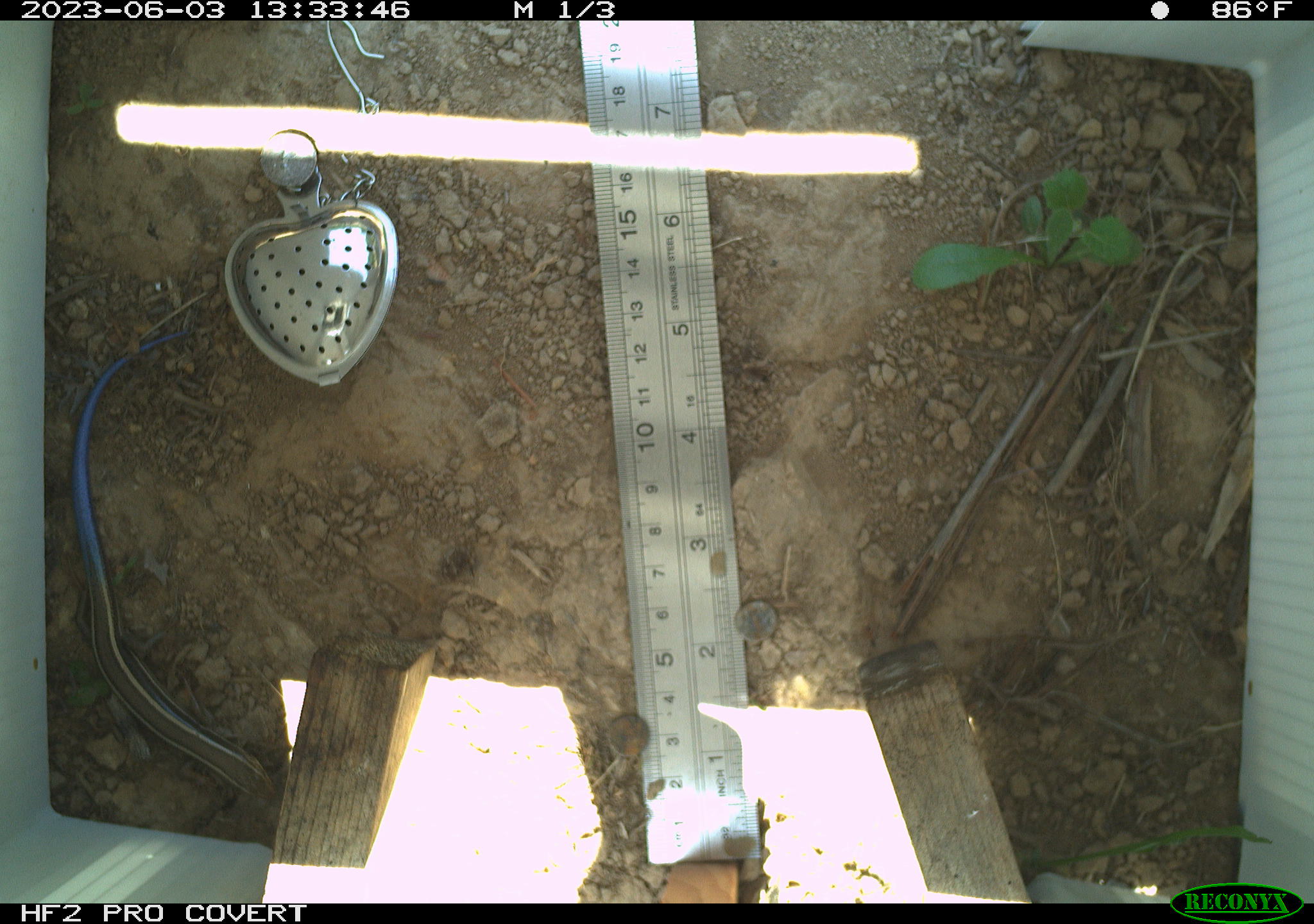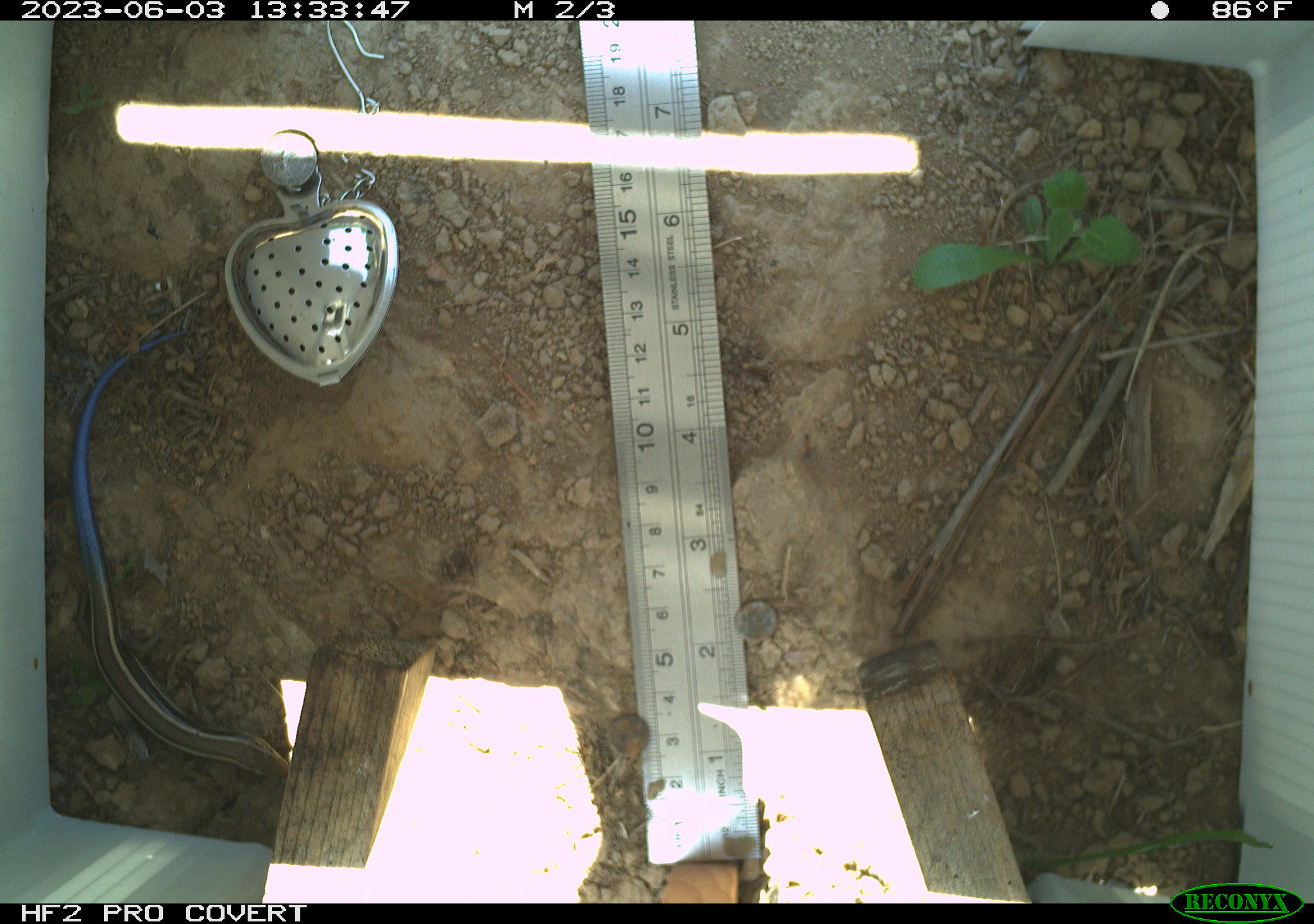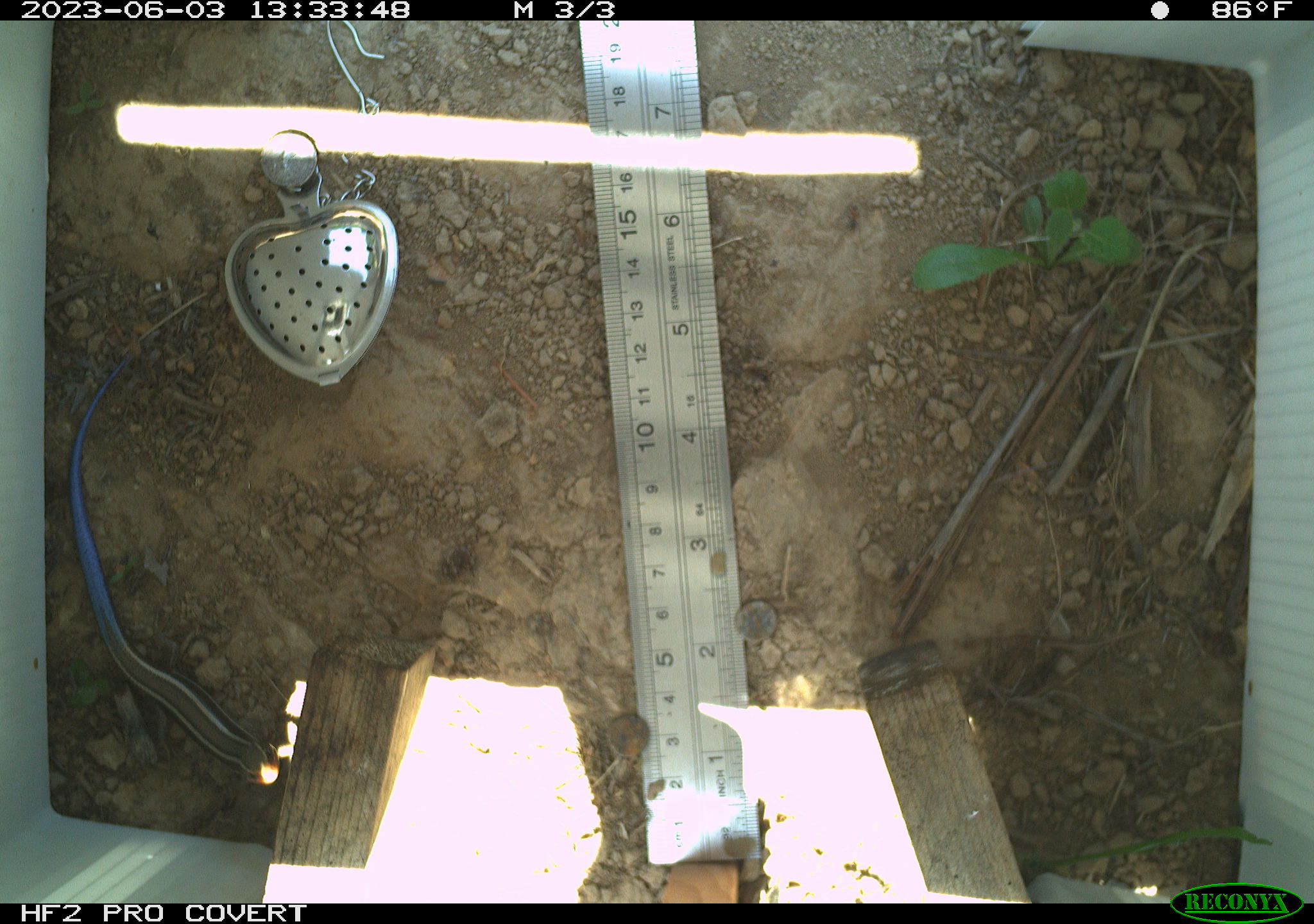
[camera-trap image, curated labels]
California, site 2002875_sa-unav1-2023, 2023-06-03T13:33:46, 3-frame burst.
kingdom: Animalia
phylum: Chordata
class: Reptilia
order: Squamata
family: Scincidae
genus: Plestiodon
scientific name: Plestiodon skiltonianus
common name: western skink